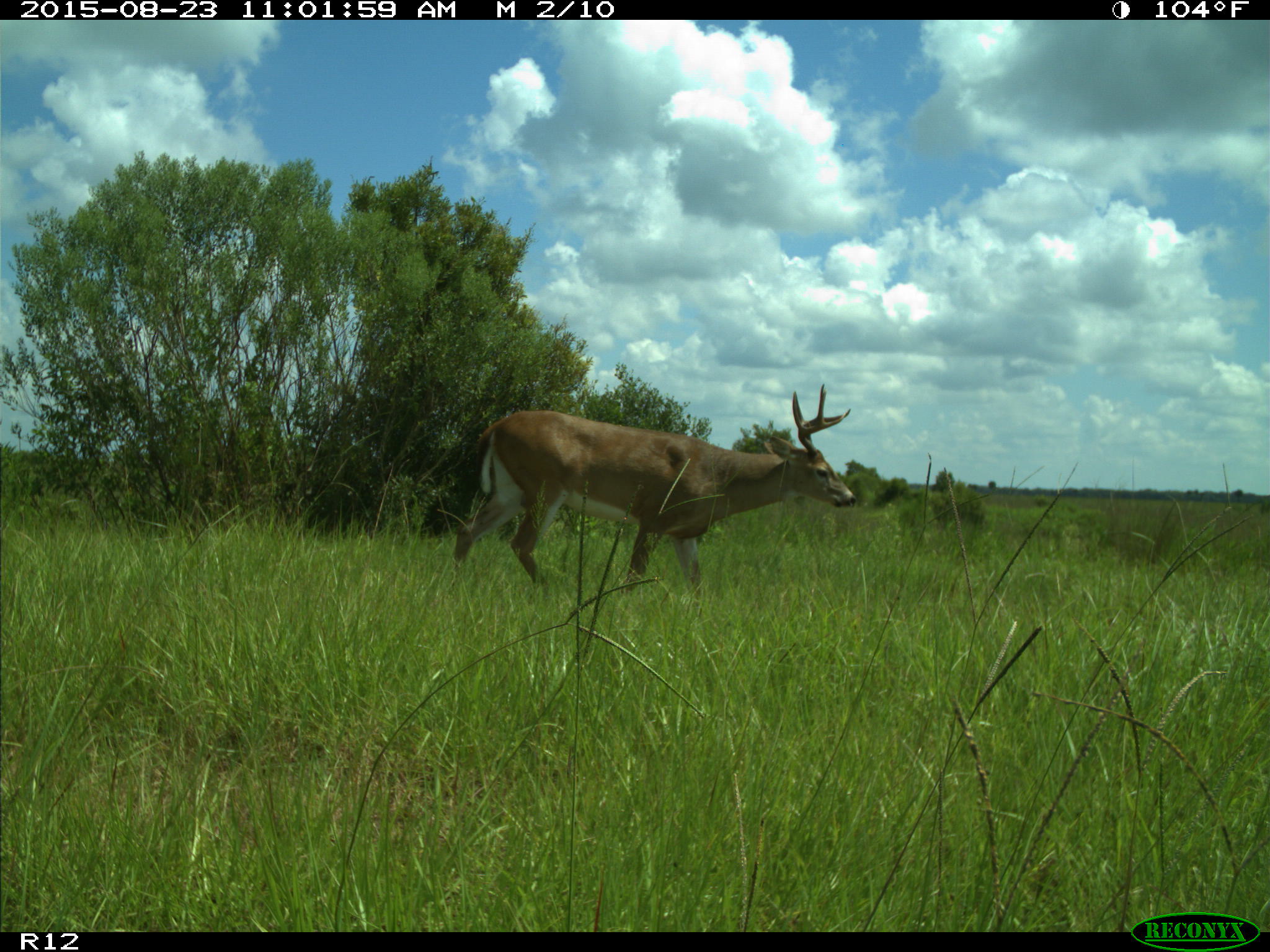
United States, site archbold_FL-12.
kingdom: Animalia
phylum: Chordata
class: Mammalia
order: Artiodactyla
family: Cervidae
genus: Odocoileus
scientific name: Odocoileus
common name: deer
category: unidentified deer